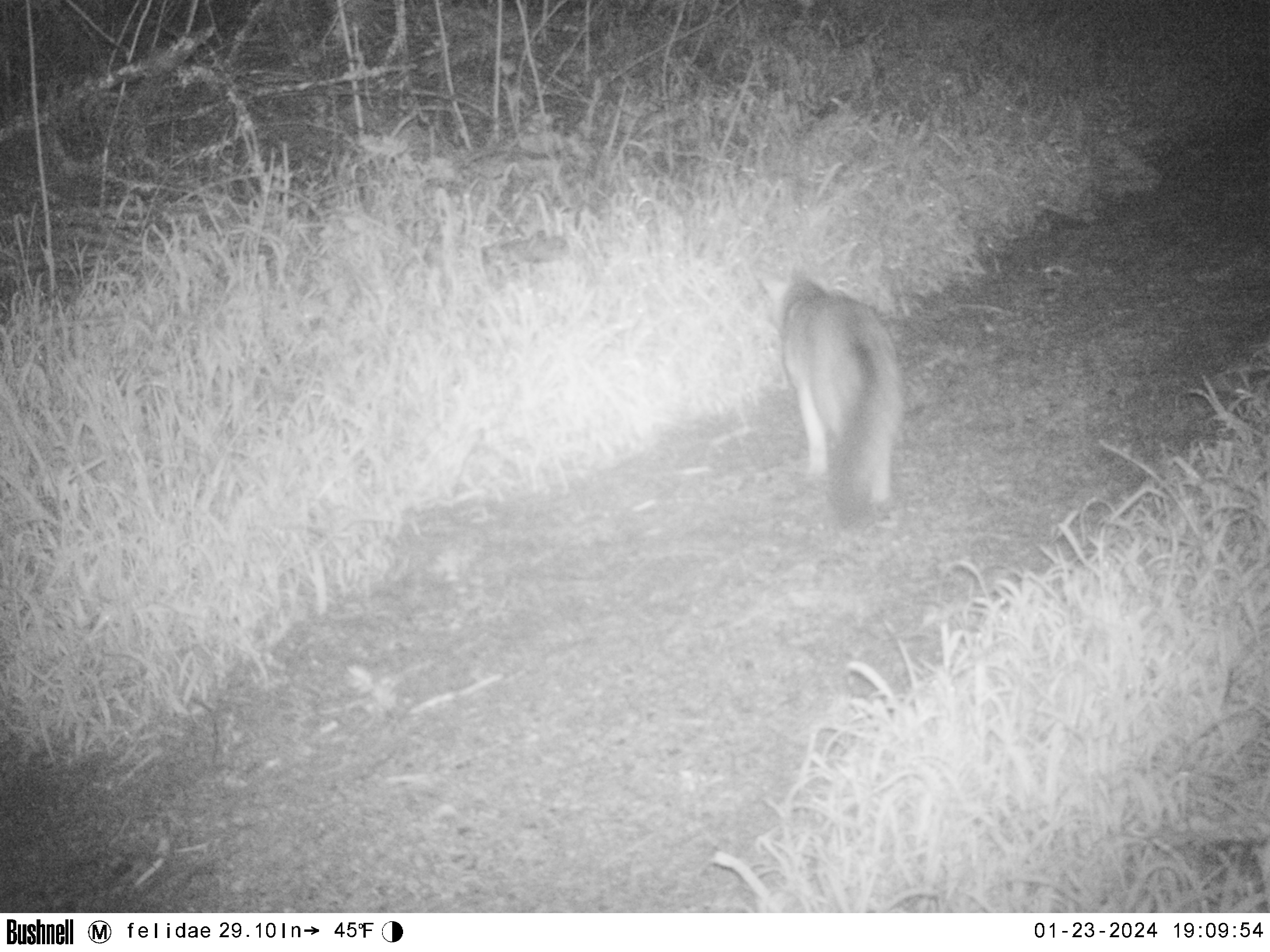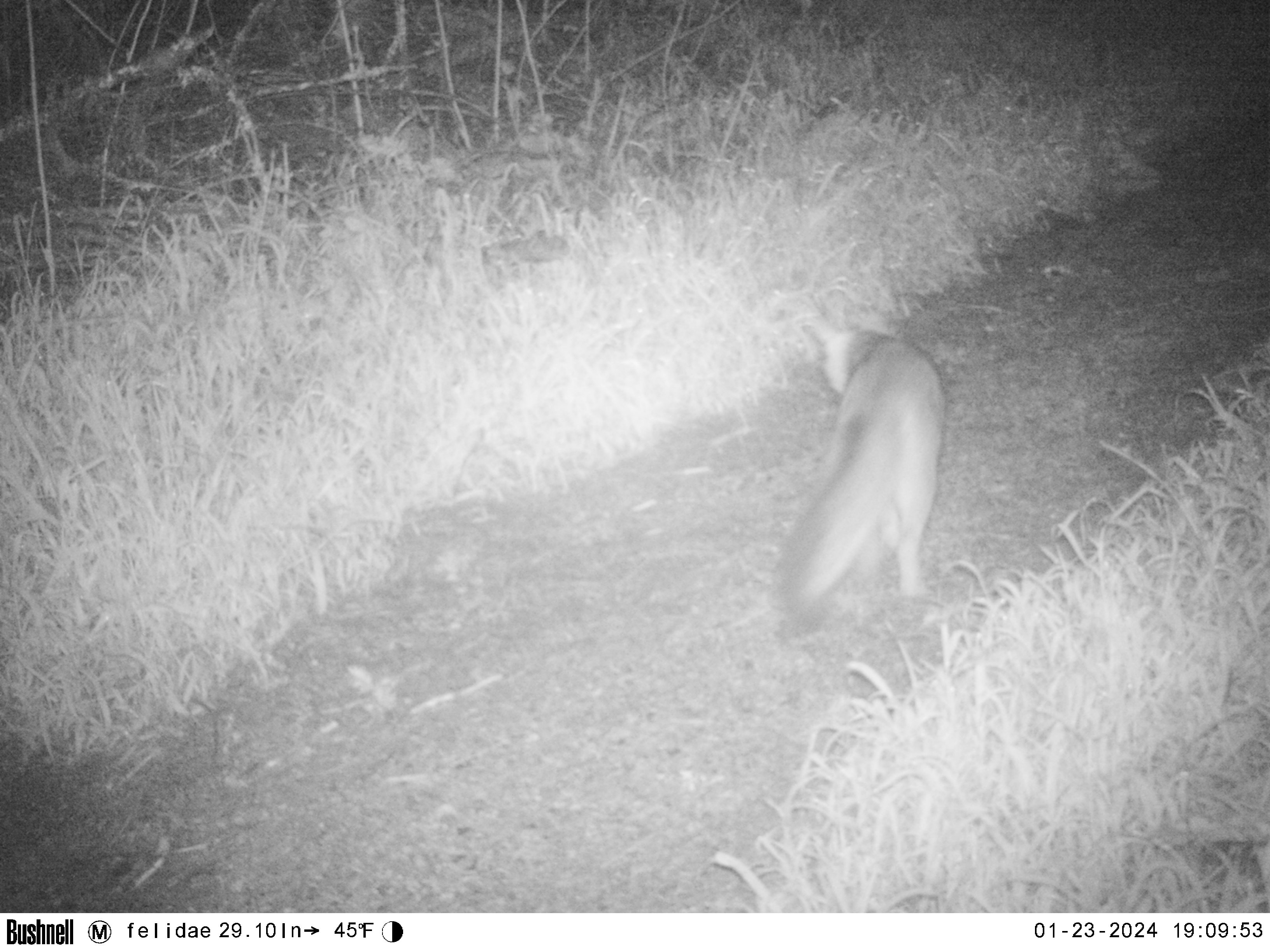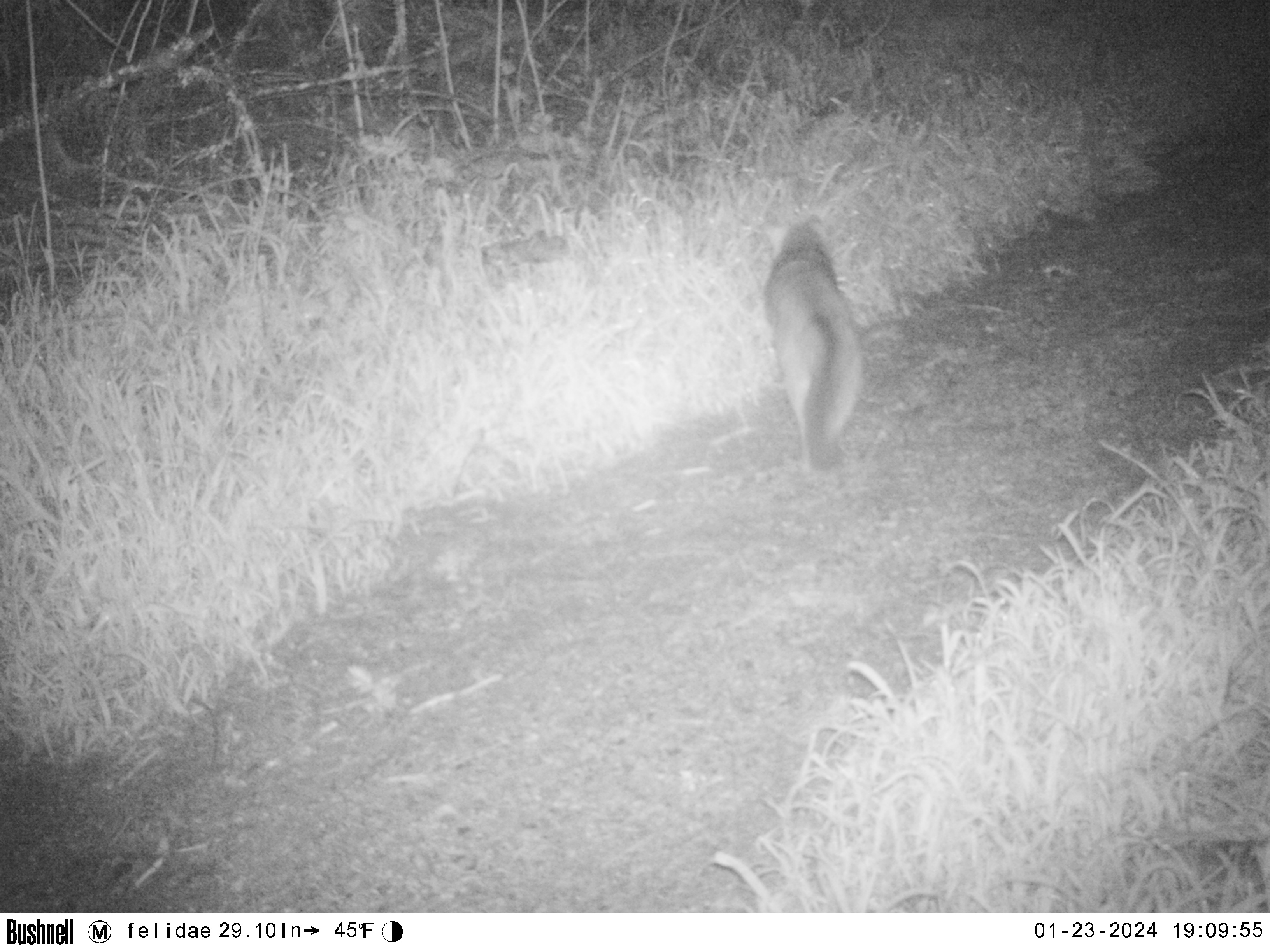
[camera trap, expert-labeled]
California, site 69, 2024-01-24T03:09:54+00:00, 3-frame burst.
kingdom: Animalia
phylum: Chordata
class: Mammalia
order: Carnivora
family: Canidae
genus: Urocyon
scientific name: Urocyon cinereoargenteus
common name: gray fox